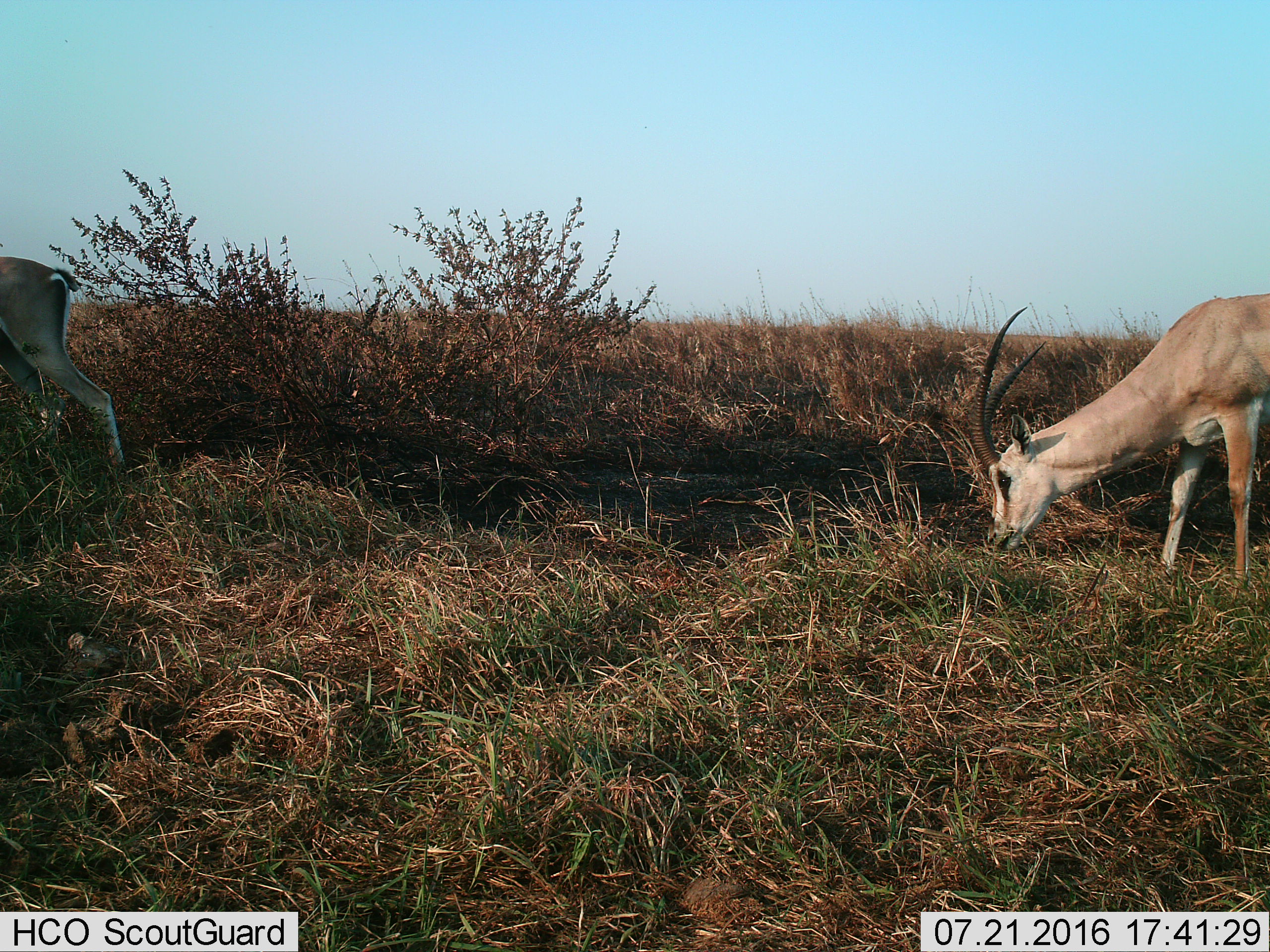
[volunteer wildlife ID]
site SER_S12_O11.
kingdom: Animalia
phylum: Chordata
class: Mammalia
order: Artiodactyla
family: Bovidae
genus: Nanger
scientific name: Nanger granti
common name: grant's gazelle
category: gazellegrants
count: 2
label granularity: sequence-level